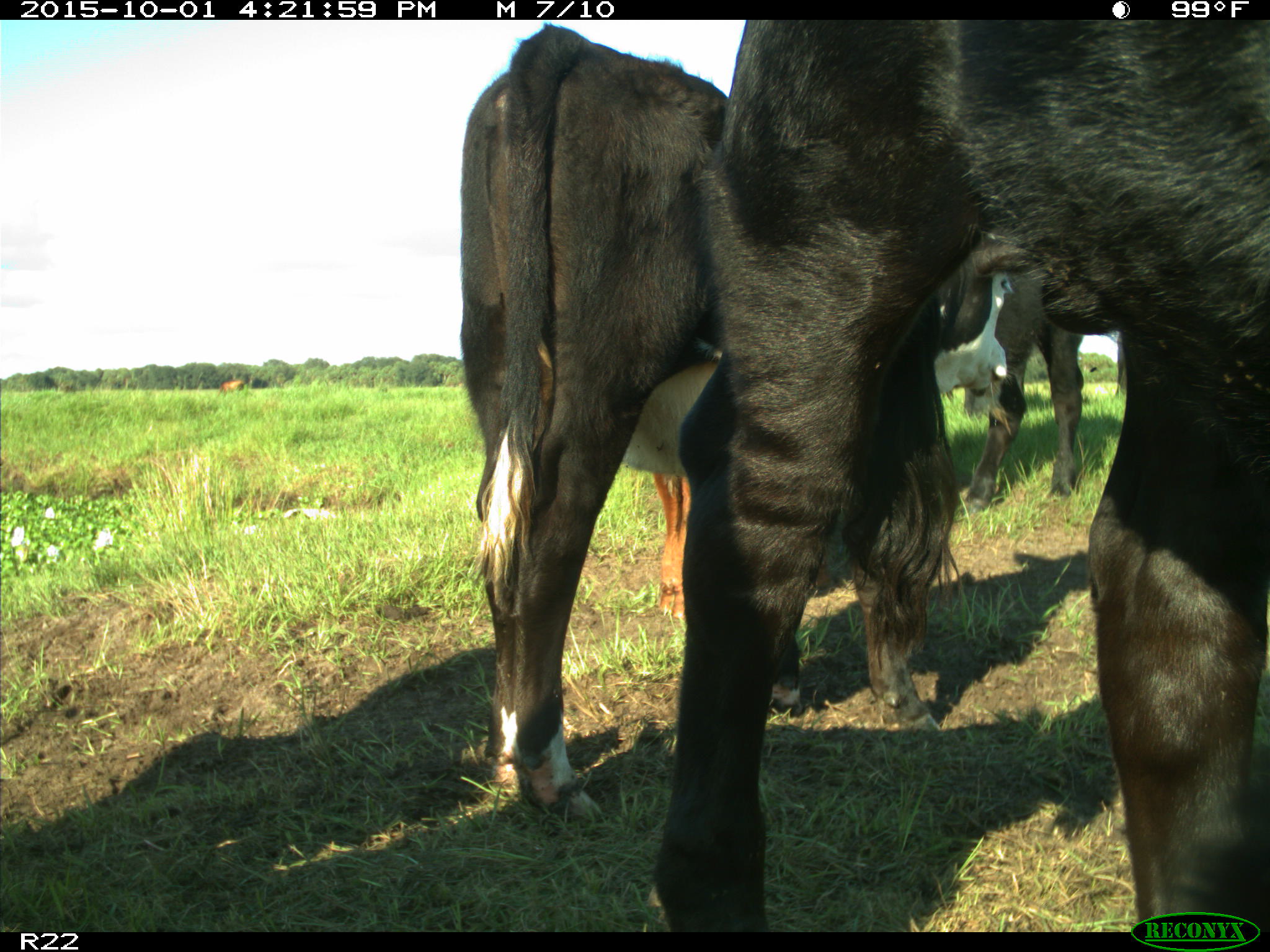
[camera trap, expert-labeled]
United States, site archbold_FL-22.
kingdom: Animalia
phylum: Chordata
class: Mammalia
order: Artiodactyla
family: Bovidae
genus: Bos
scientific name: Bos taurus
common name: domestic cow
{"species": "Bos taurus (domestic cow)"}